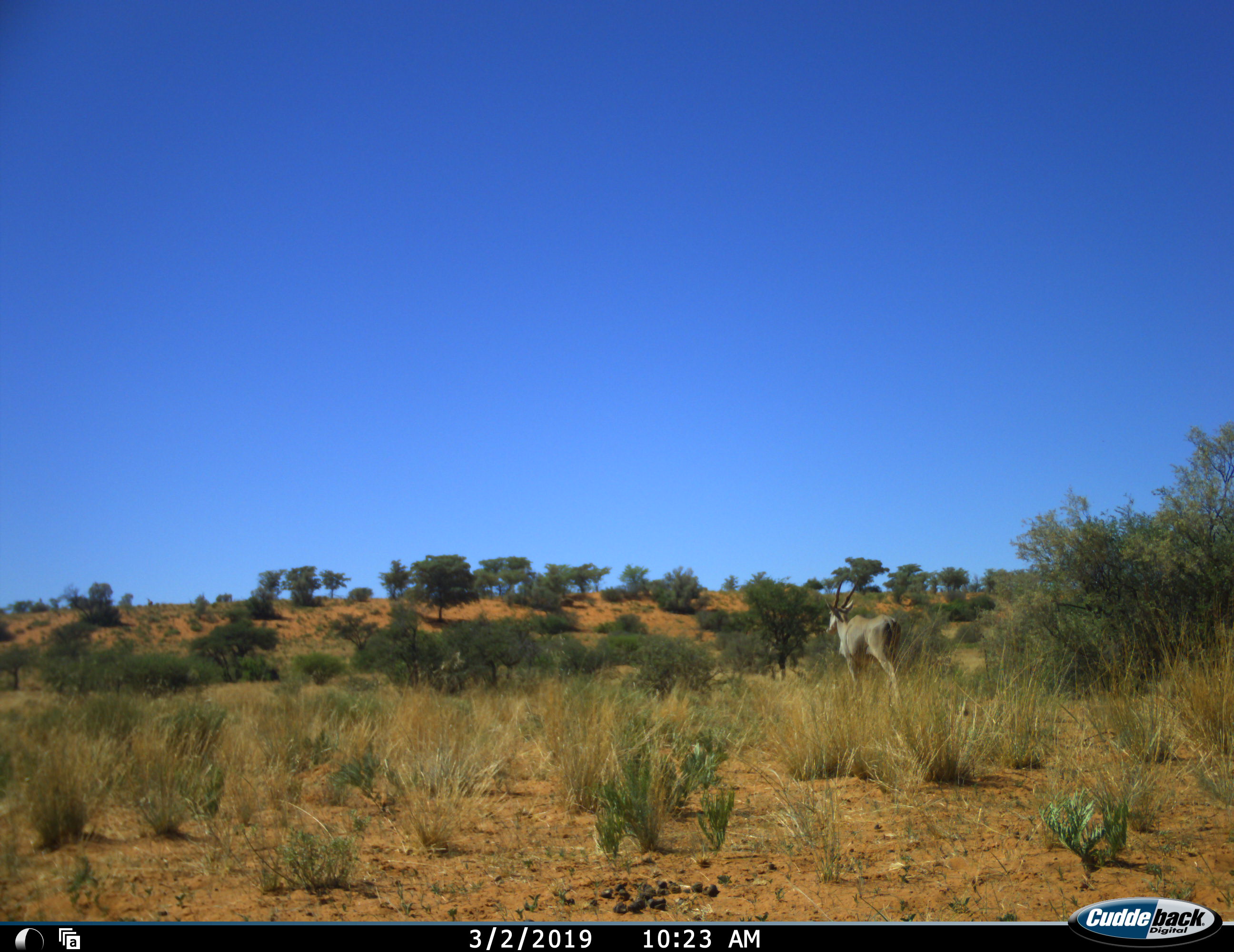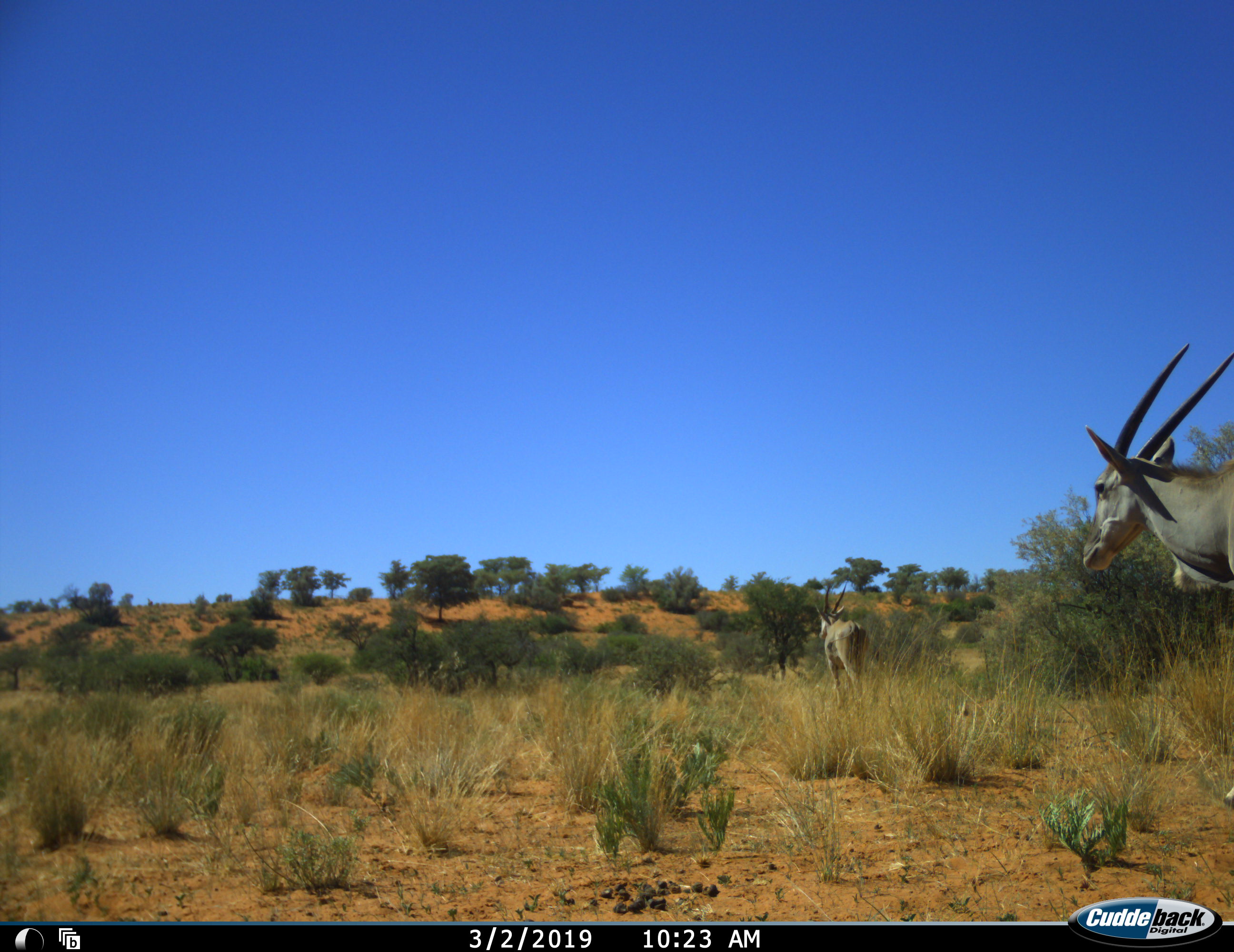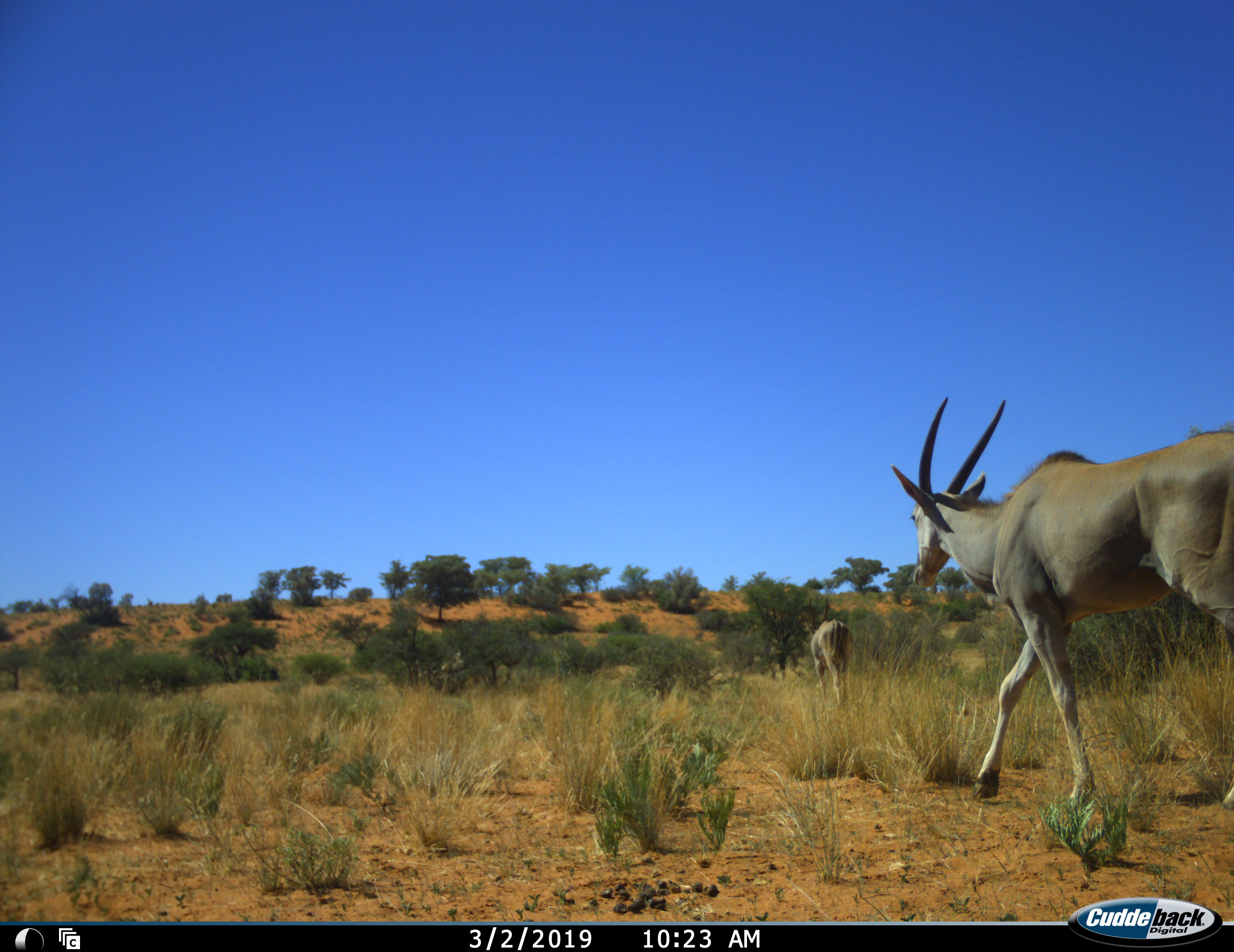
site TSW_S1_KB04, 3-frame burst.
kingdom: Animalia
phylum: Chordata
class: Mammalia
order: Artiodactyla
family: Bovidae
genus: Tragelaphus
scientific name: Tragelaphus oryx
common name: eland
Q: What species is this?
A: Eland (Tragelaphus oryx).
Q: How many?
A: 2.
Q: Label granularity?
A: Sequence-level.